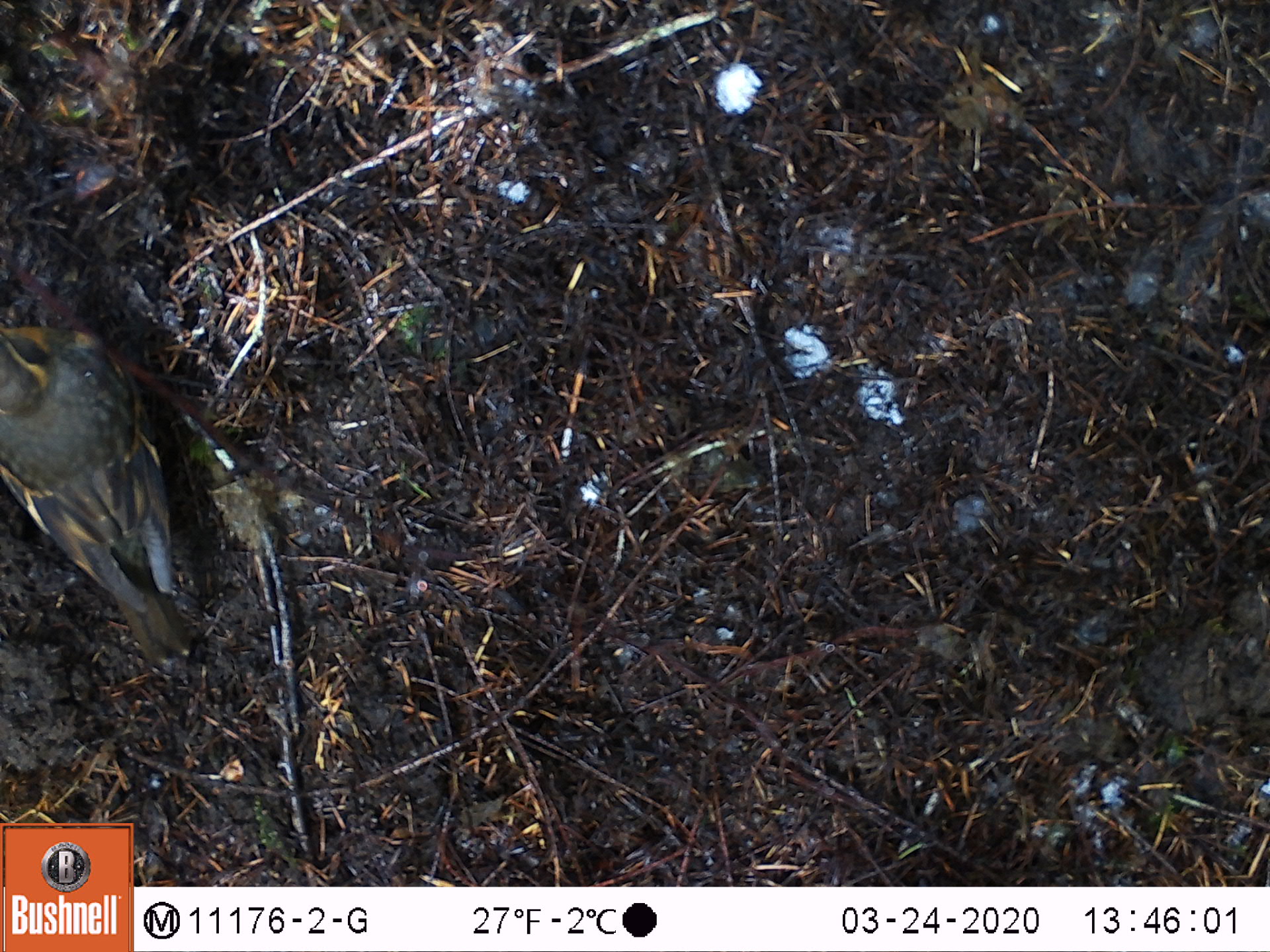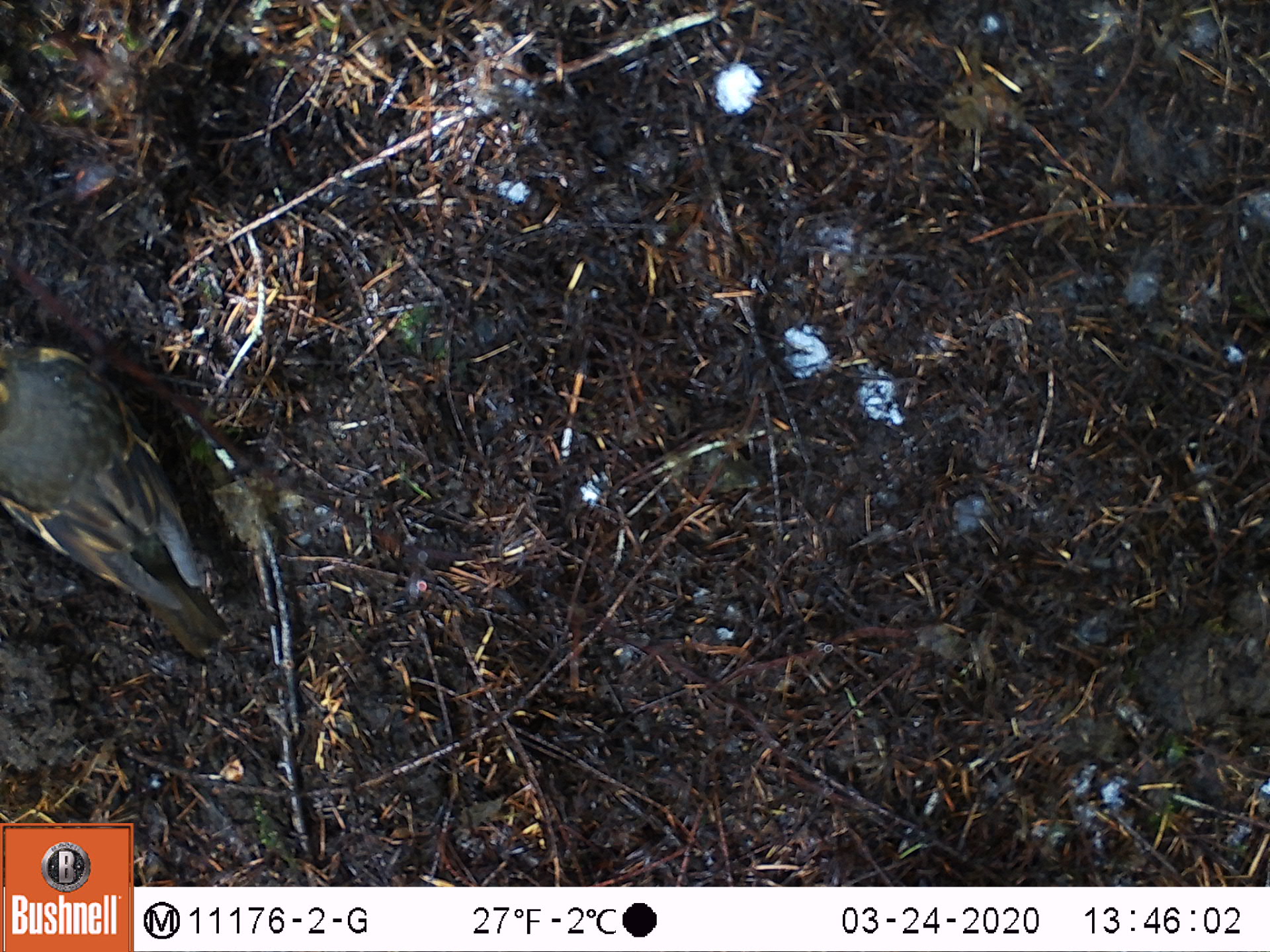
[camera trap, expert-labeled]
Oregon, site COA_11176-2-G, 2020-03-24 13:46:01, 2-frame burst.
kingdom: Animalia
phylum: Chordata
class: Aves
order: Passeriformes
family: Turdidae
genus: Ixoreus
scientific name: Ixoreus naevius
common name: varied thrush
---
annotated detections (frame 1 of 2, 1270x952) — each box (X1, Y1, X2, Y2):
varied thrush: (1, 318, 190, 663)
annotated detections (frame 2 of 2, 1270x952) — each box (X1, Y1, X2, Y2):
varied thrush: (0, 333, 221, 652)